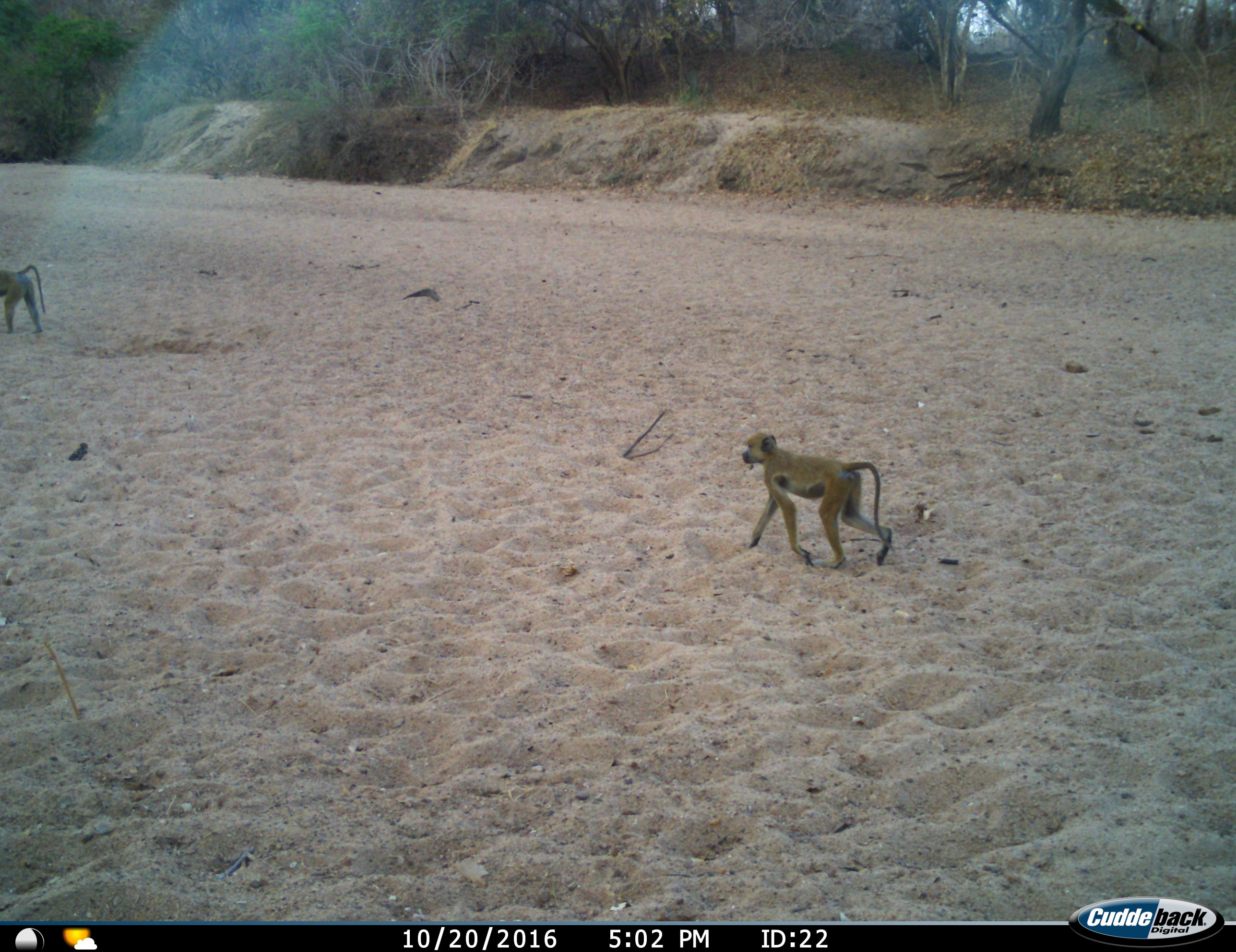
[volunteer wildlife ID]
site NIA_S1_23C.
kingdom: Animalia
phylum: Chordata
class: Mammalia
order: Primates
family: Cercopithecidae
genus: Papio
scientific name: Papio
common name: baboon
Baboon (Papio), count 2. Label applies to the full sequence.